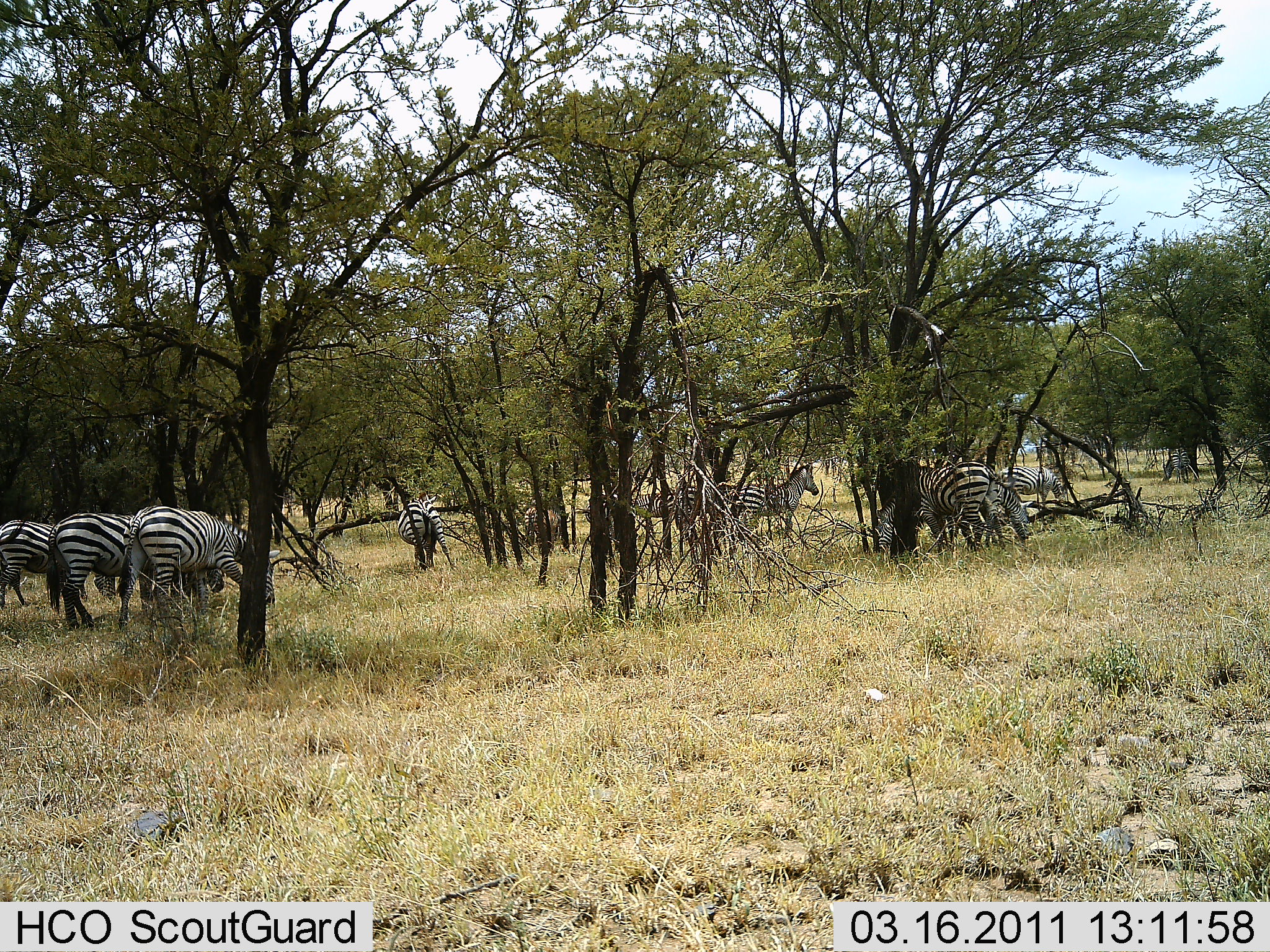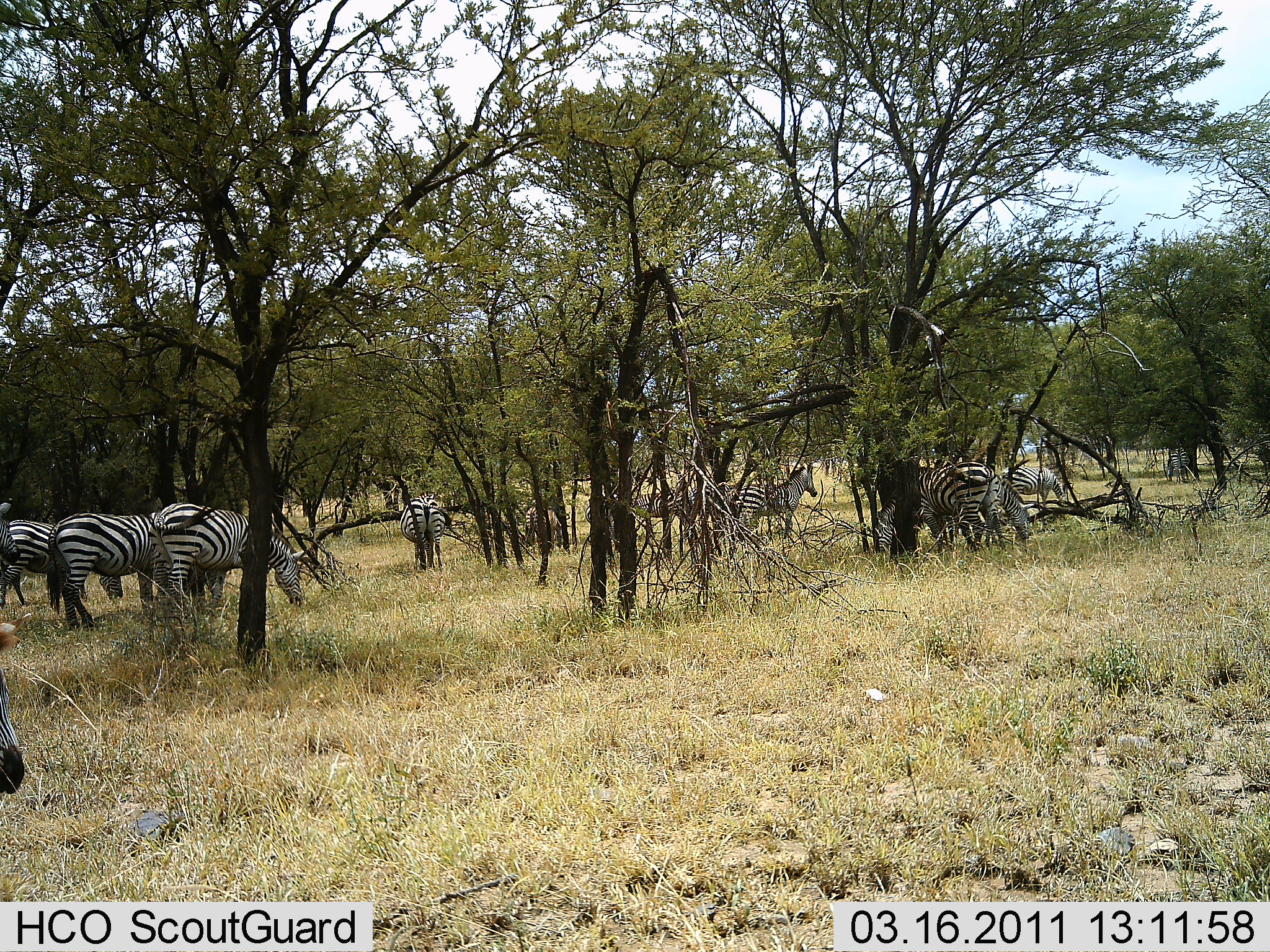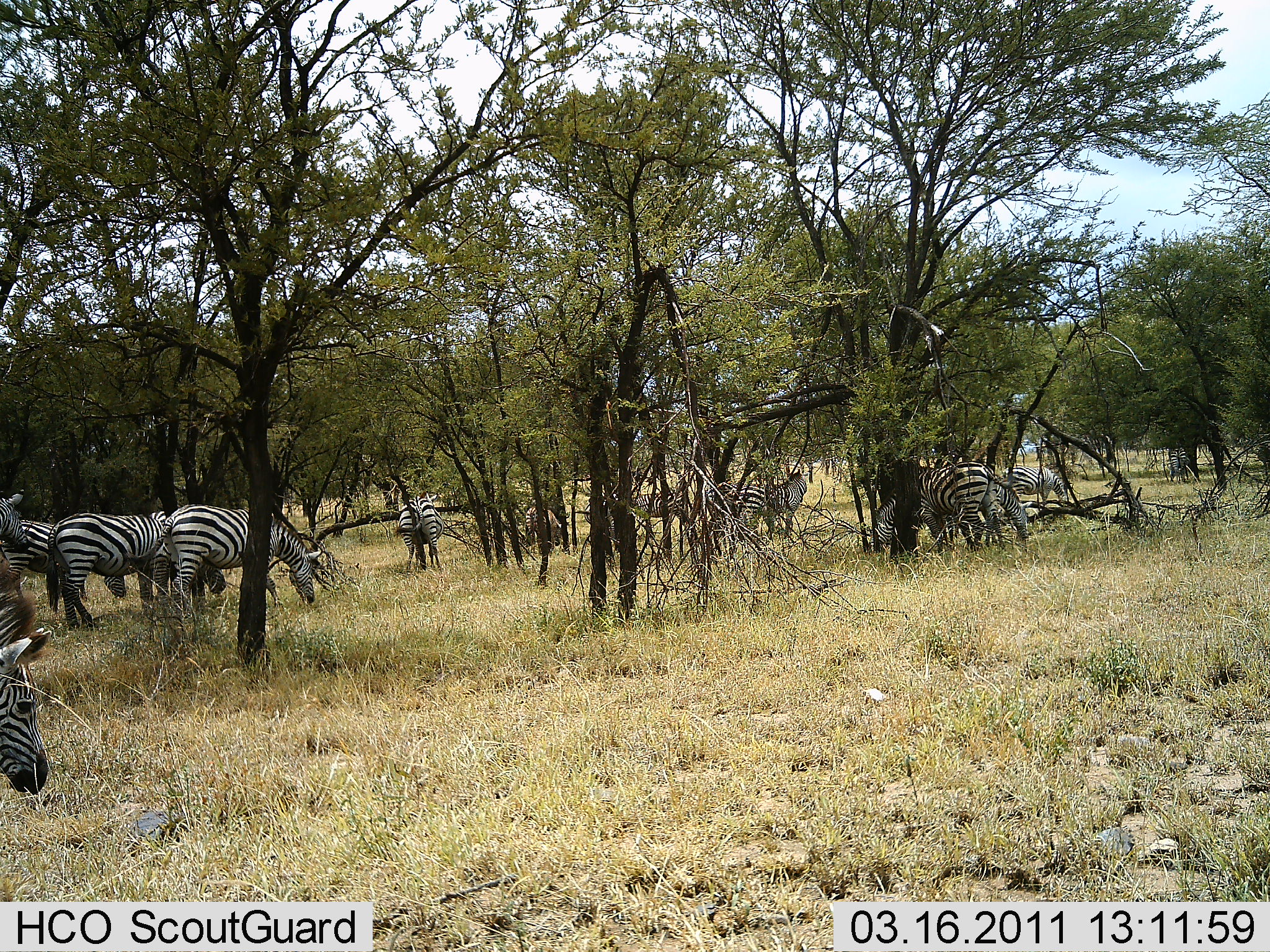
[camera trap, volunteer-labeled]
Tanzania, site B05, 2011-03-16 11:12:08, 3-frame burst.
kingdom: Animalia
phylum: Chordata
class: Mammalia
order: Perissodactyla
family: Equidae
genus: Equus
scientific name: Equus quagga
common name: plains zebra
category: zebra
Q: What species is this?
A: Zebra (plains zebra) (Equus quagga).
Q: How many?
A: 11-50.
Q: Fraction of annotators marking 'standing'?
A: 45%.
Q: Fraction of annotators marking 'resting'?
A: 0%.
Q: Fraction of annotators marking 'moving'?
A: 55%.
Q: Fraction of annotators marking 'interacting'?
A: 0%.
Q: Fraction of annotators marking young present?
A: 0%.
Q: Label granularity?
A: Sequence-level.